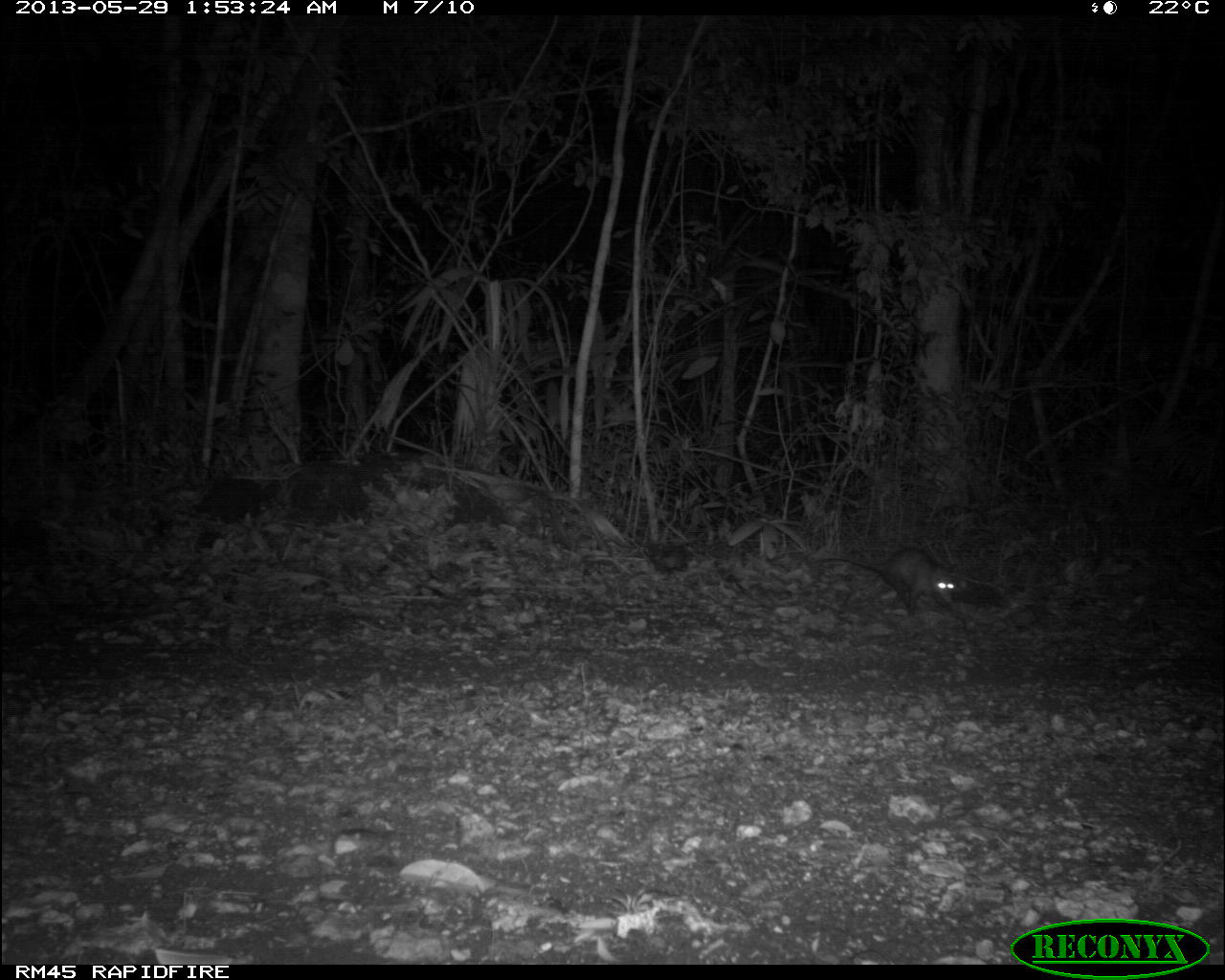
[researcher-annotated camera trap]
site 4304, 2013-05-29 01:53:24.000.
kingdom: Animalia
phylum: Chordata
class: Mammalia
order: Didelphimorphia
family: Didelphidae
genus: Didelphis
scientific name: Didelphis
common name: american opossums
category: didelphis sp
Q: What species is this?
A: Didelphis sp (american opossums) (Didelphis).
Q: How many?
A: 1.